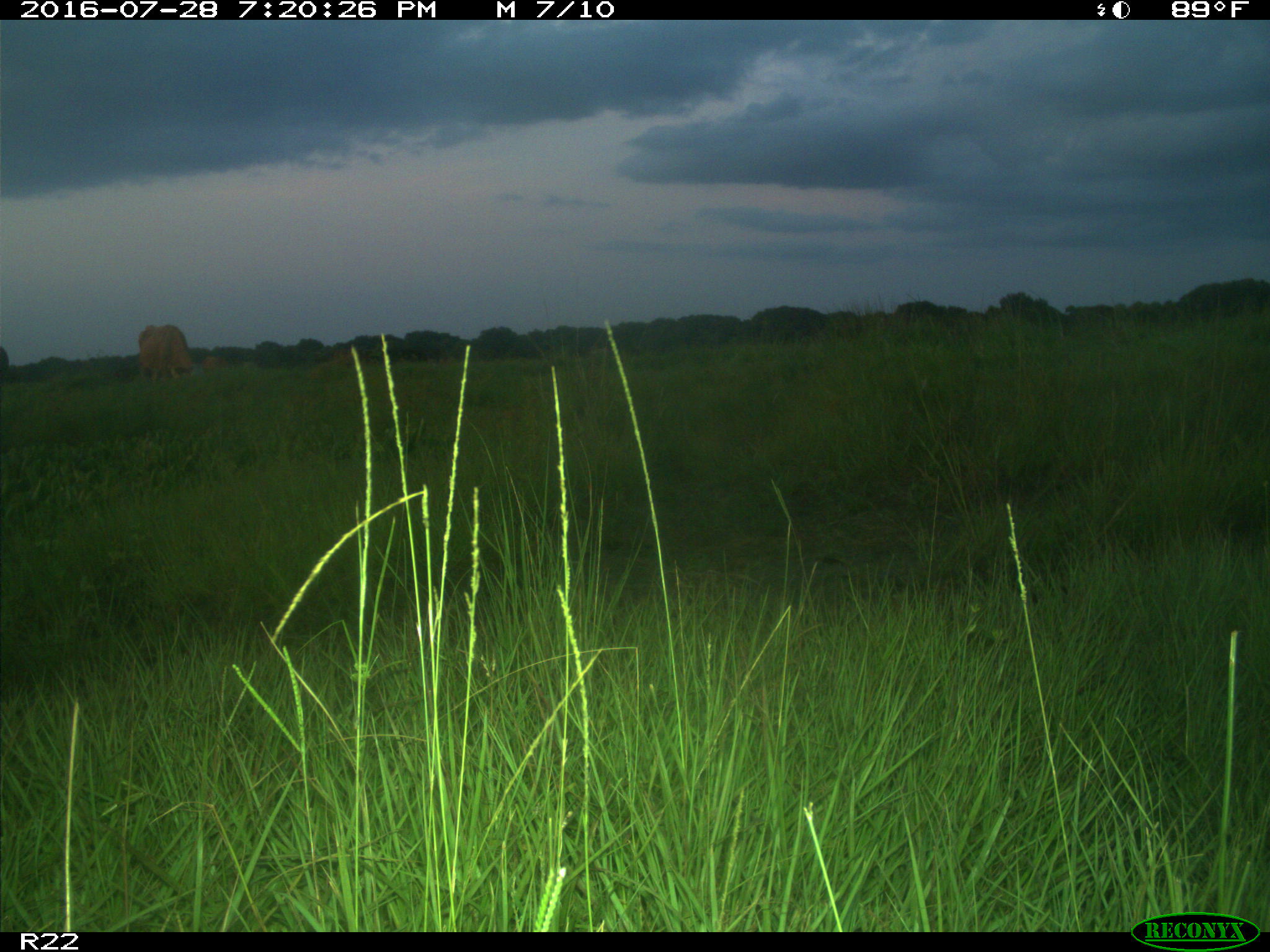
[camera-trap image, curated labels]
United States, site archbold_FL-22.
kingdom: Animalia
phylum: Chordata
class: Mammalia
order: Artiodactyla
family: Bovidae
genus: Bos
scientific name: Bos taurus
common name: domestic cow